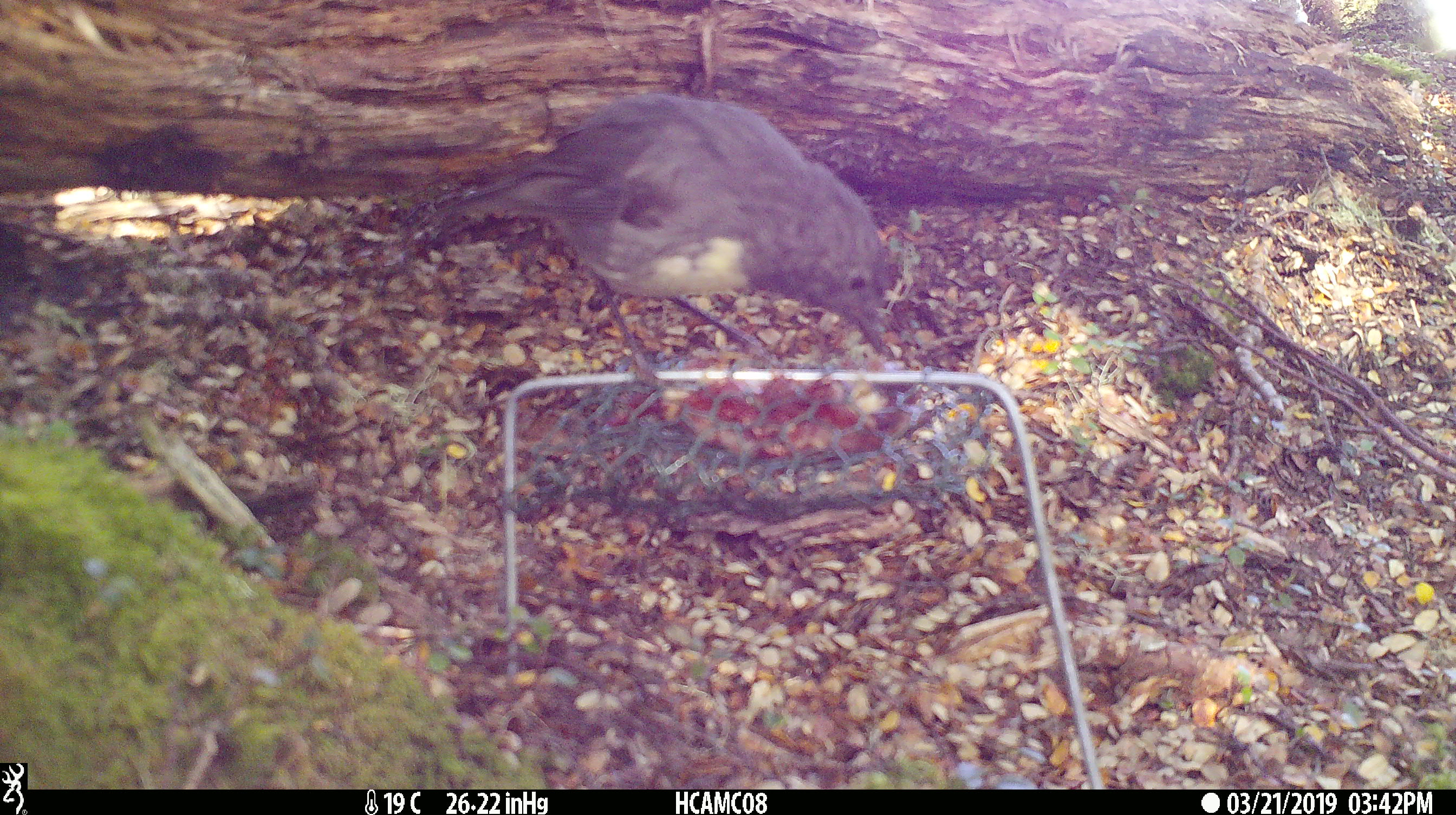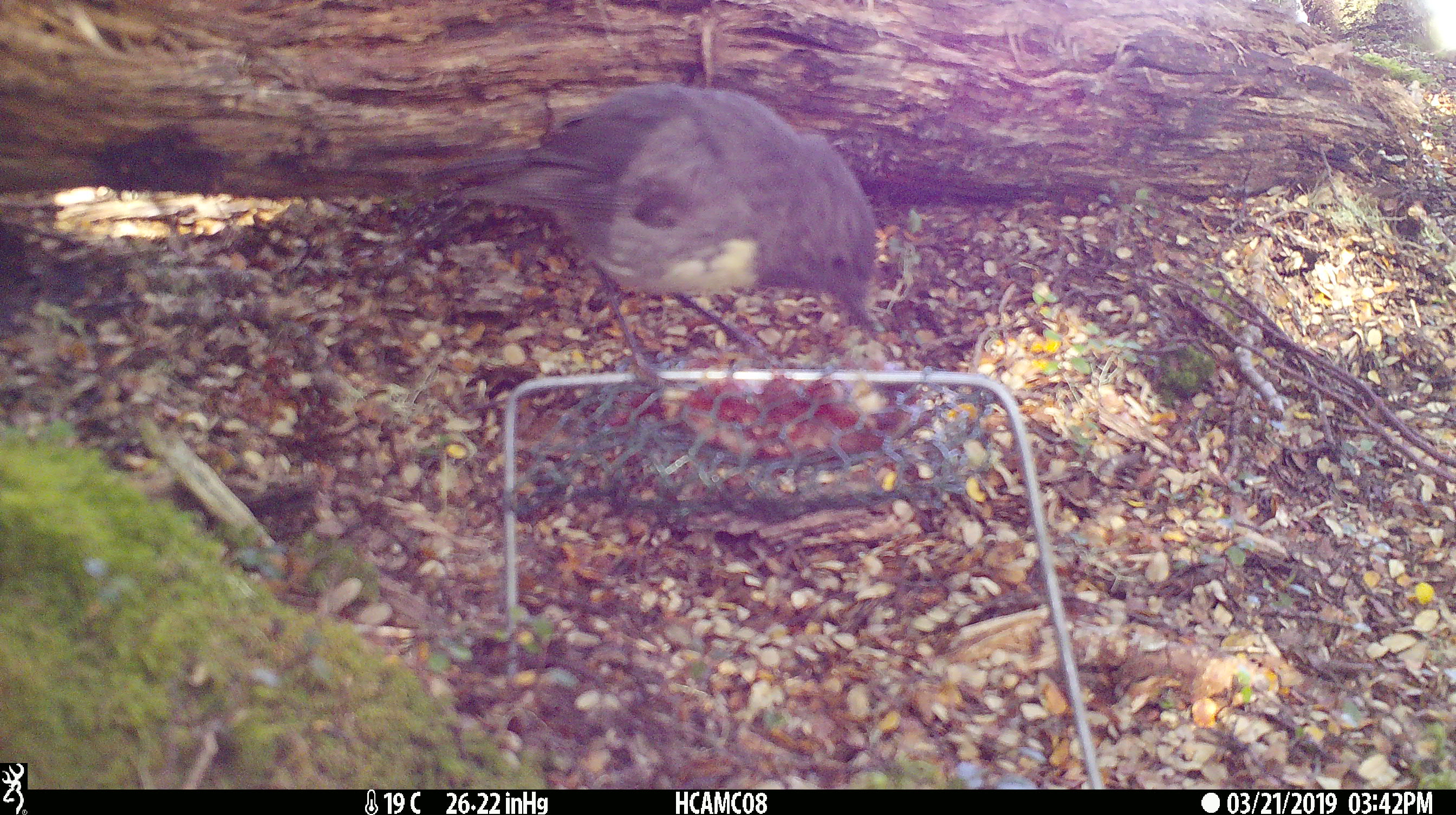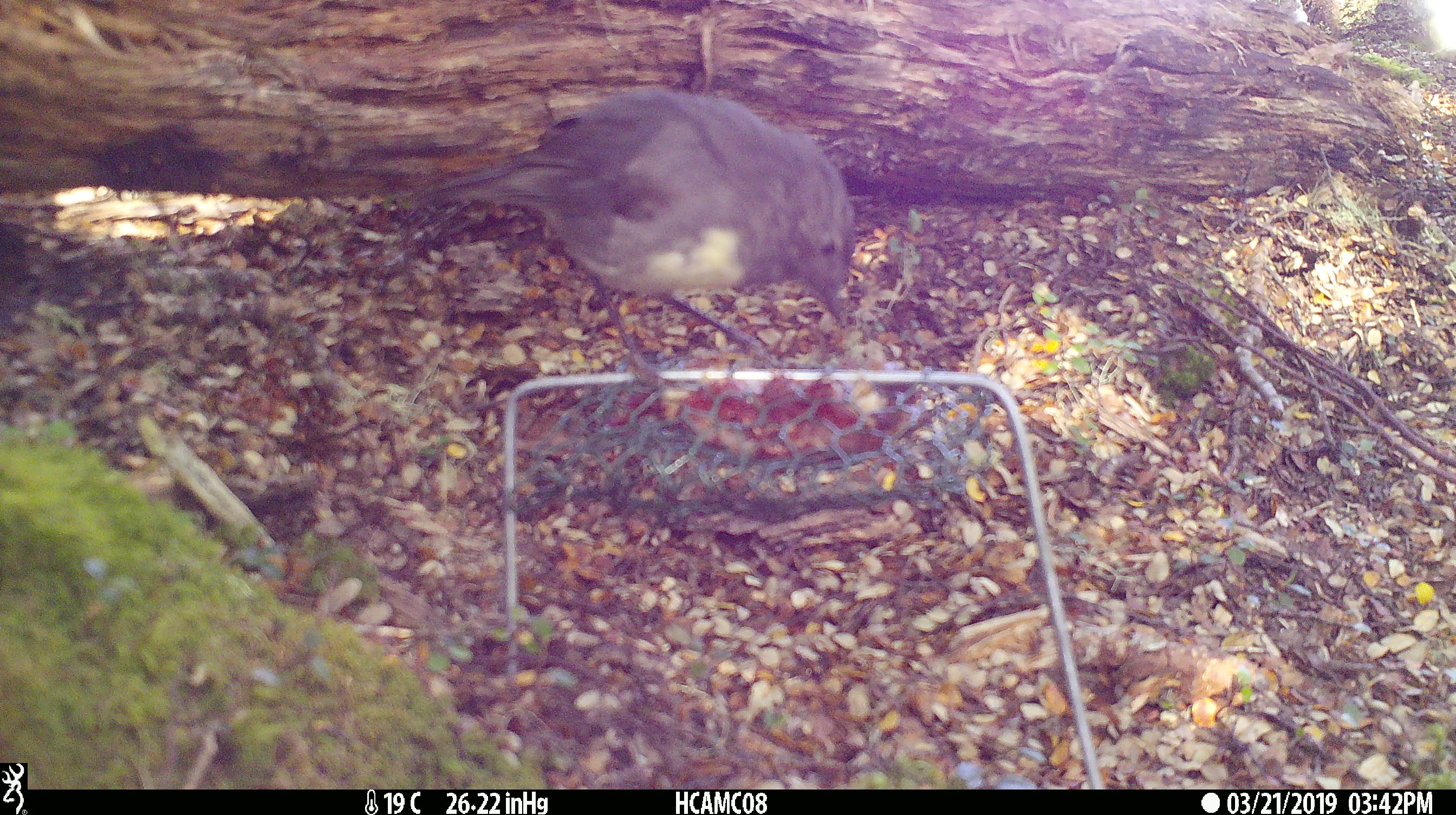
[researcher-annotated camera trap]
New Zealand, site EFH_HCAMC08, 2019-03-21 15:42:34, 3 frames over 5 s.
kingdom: Animalia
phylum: Chordata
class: Aves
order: Passeriformes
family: Petroicidae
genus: Petroica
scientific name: Petroica australis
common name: new zealand robin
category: robin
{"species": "robin (new zealand robin) (Petroica australis)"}